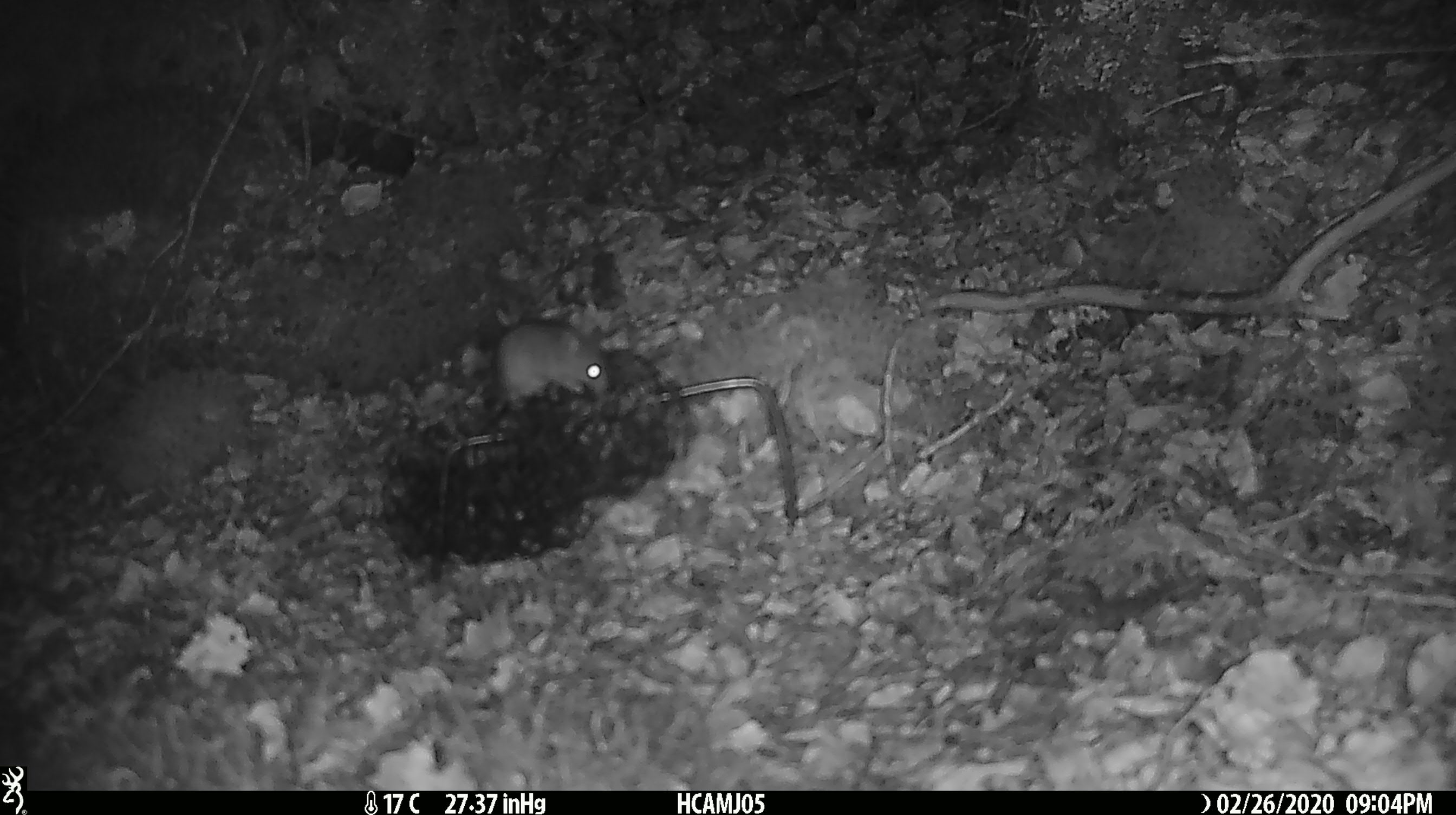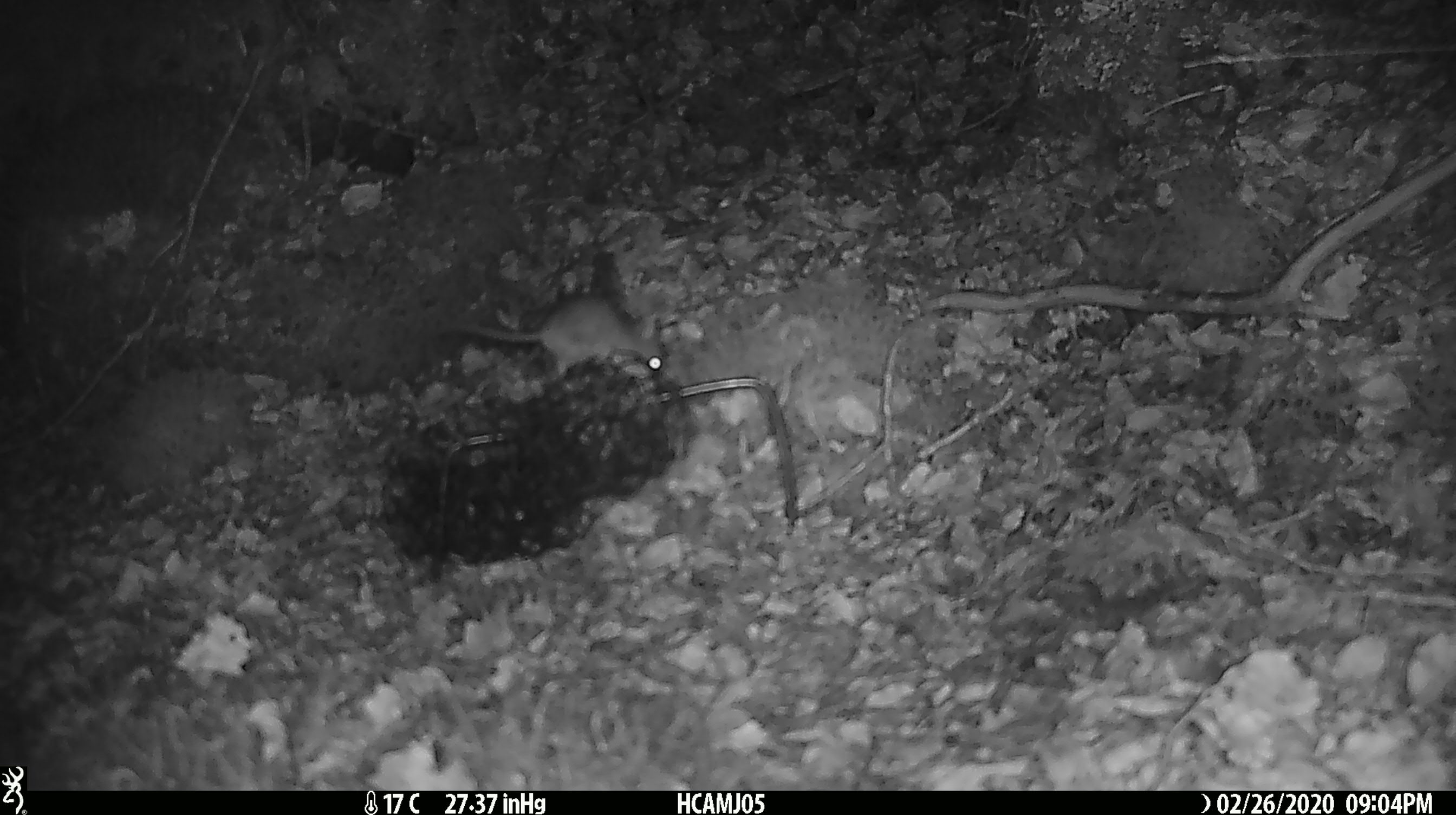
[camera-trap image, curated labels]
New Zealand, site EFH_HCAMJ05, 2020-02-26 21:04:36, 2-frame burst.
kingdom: Animalia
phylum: Chordata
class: Mammalia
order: Rodentia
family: Muridae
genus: Mus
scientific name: Mus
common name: mouse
Mouse (Mus).